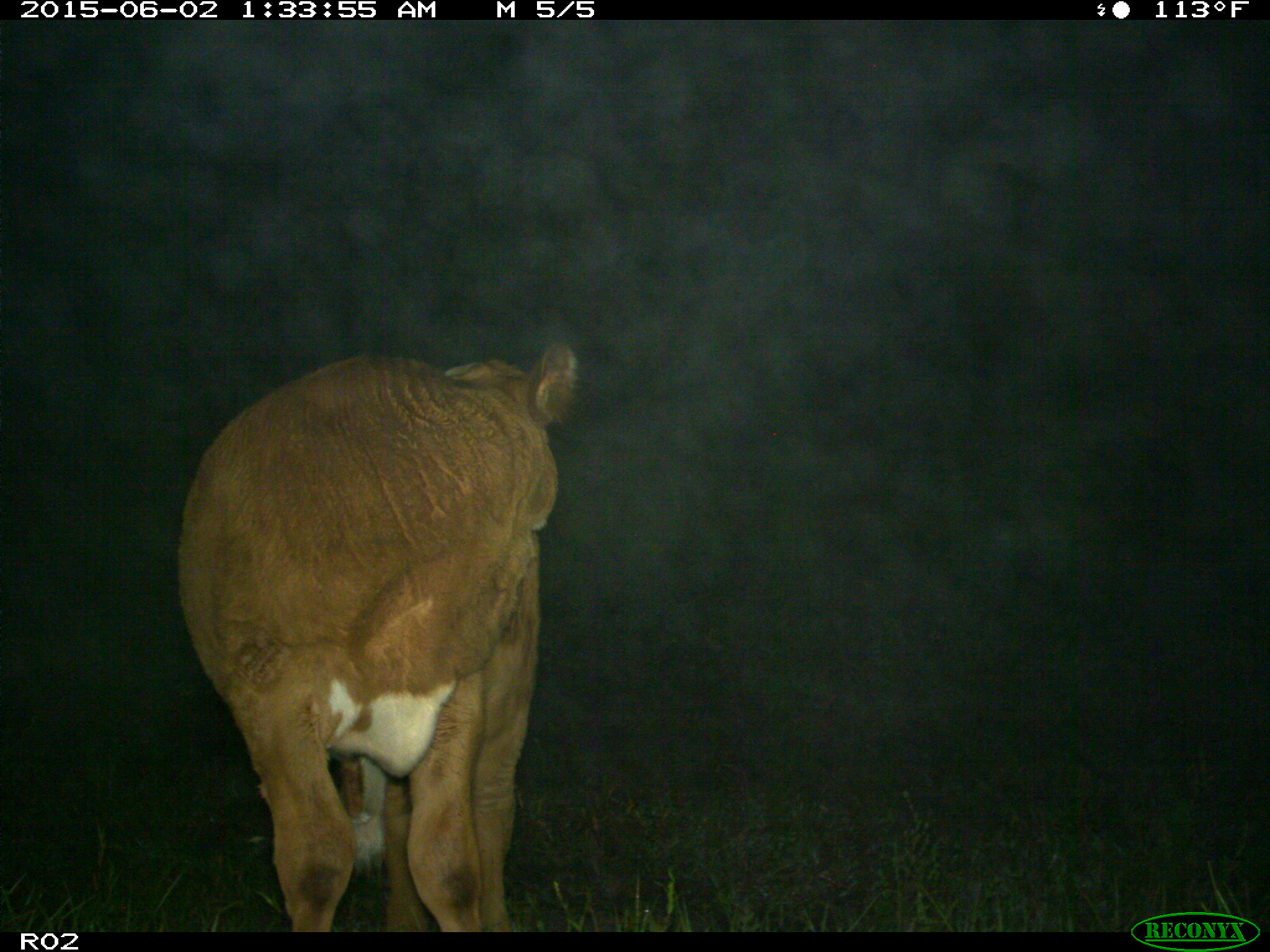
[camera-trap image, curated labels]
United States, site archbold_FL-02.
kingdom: Animalia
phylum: Chordata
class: Mammalia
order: Artiodactyla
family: Bovidae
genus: Bos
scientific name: Bos taurus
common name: domestic cow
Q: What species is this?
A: Bos taurus (domestic cow).